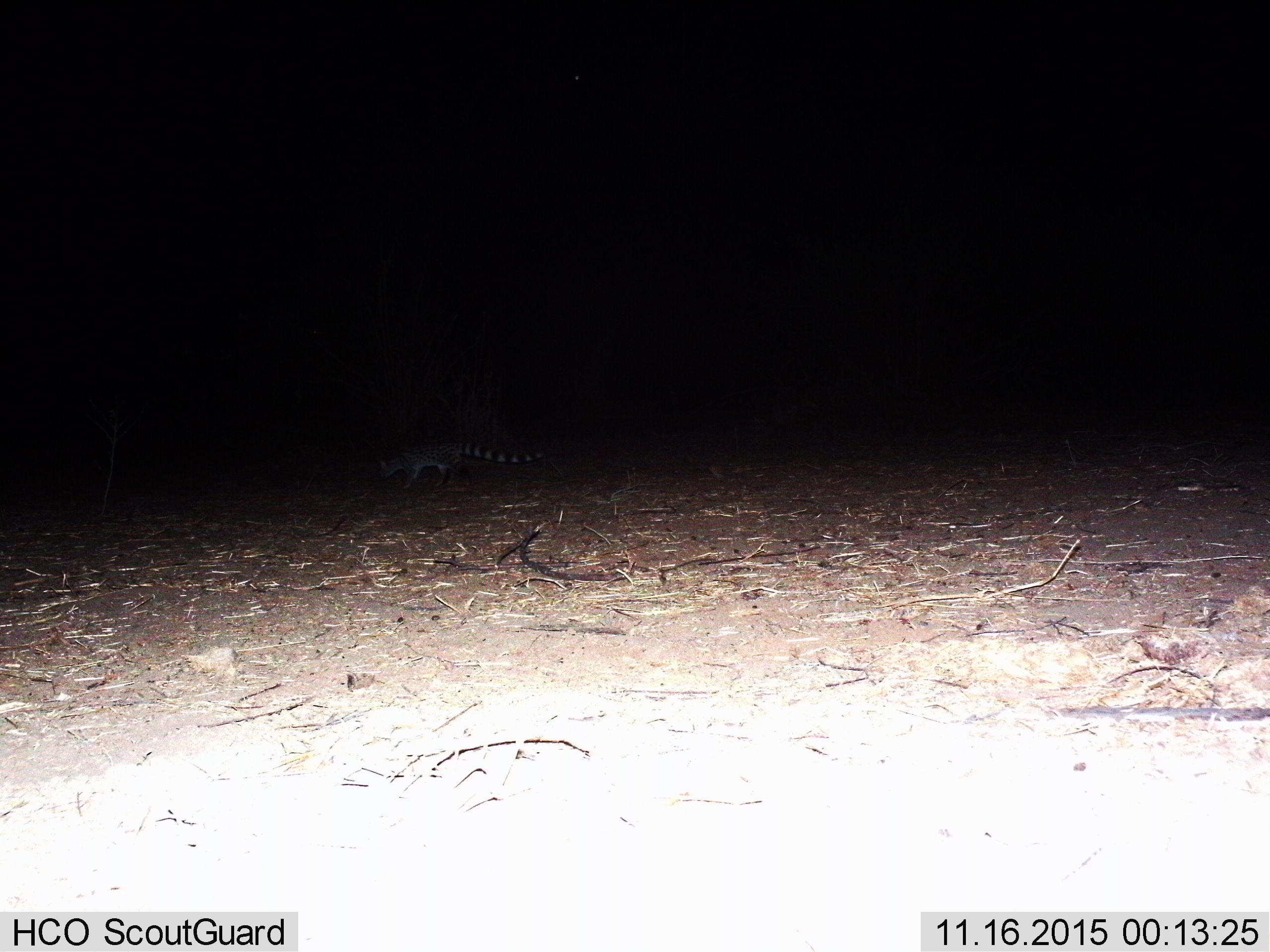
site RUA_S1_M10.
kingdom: Animalia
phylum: Chordata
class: Mammalia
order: Carnivora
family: Viverridae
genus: Genetta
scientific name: Genetta genetta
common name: small-spotted genet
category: genetcommonsmallspotted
Genetcommonsmallspotted (small-spotted genet) (Genetta genetta), count 1. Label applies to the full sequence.